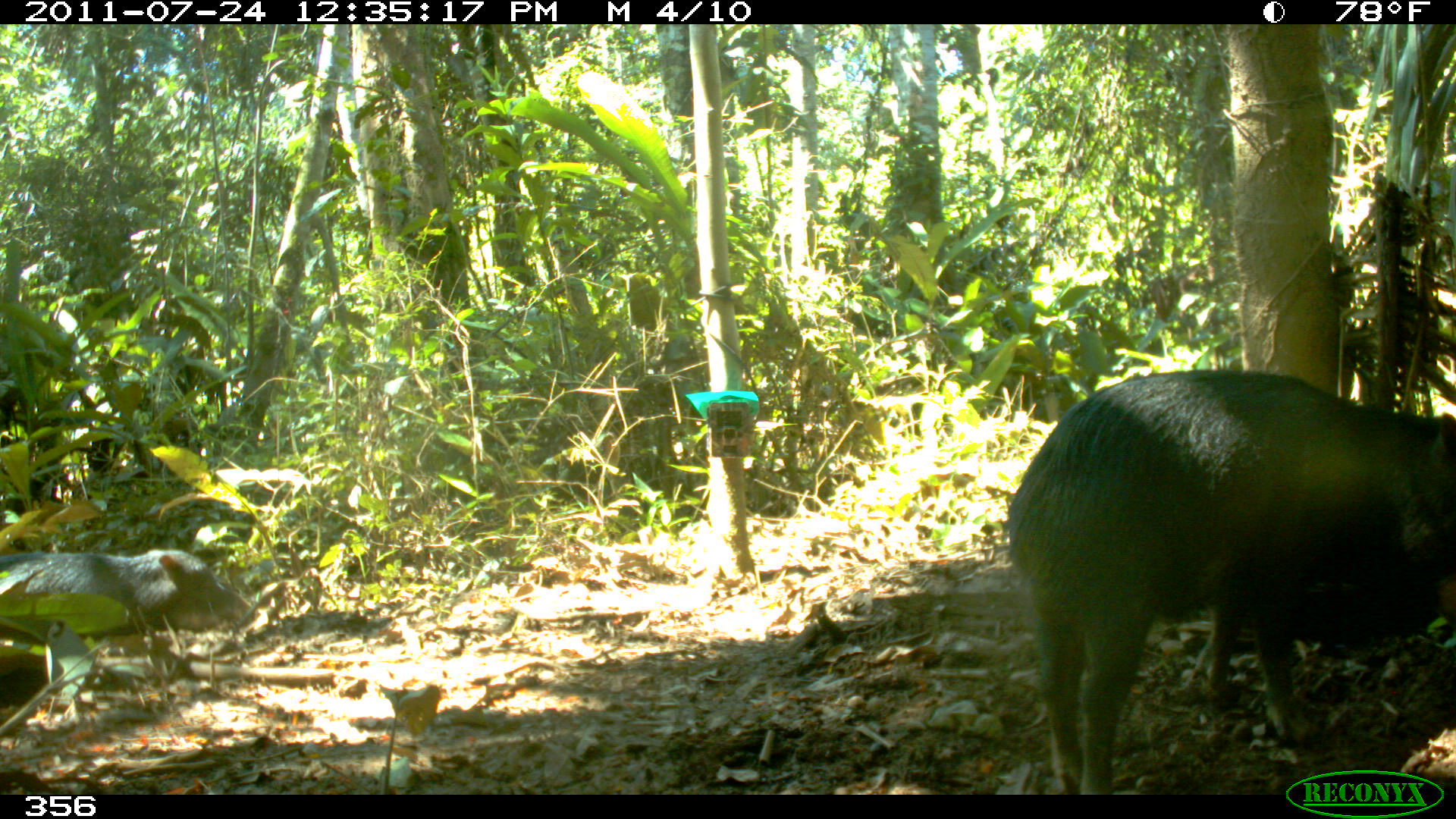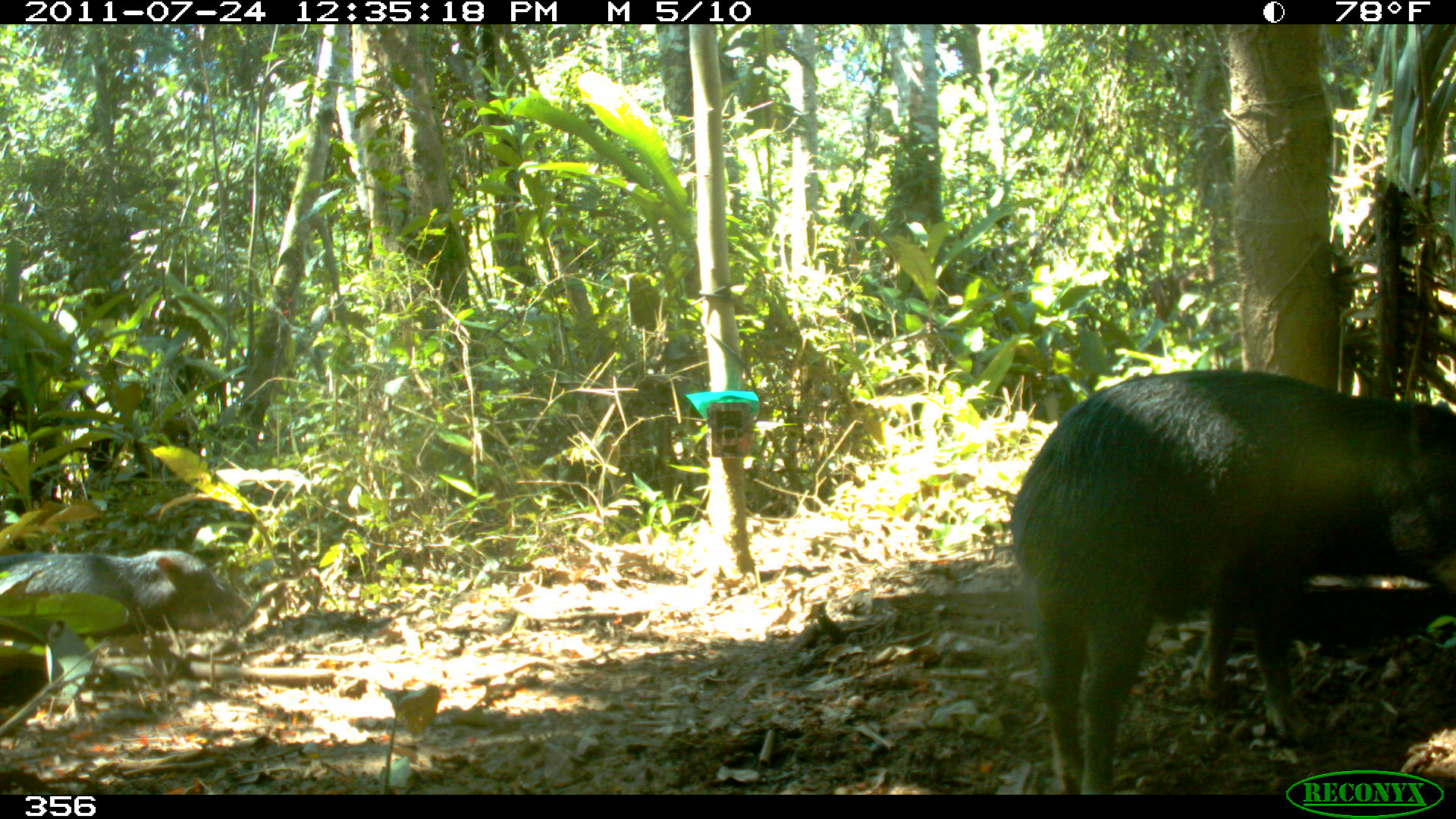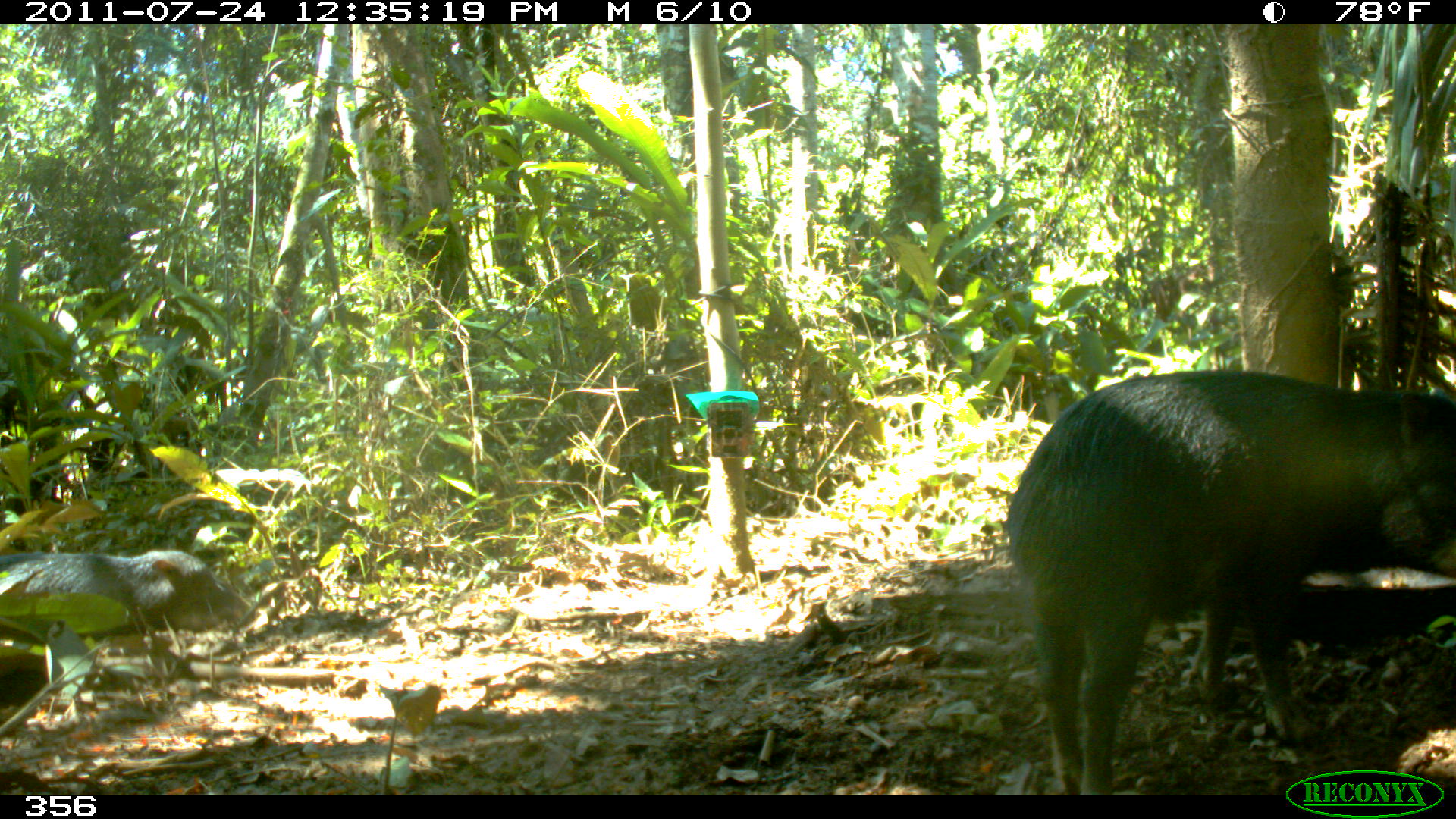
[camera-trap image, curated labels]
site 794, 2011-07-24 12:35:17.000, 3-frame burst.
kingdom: Animalia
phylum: Chordata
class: Mammalia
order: Artiodactyla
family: Tayassuidae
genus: Tayassu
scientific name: Tayassu pecari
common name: white-lipped peccary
Tayassu pecari (white-lipped peccary).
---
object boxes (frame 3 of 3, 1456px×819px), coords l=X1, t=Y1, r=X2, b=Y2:
tayassu pecari: l=1004, t=367, r=1456, b=790; l=0, t=548, r=256, b=638